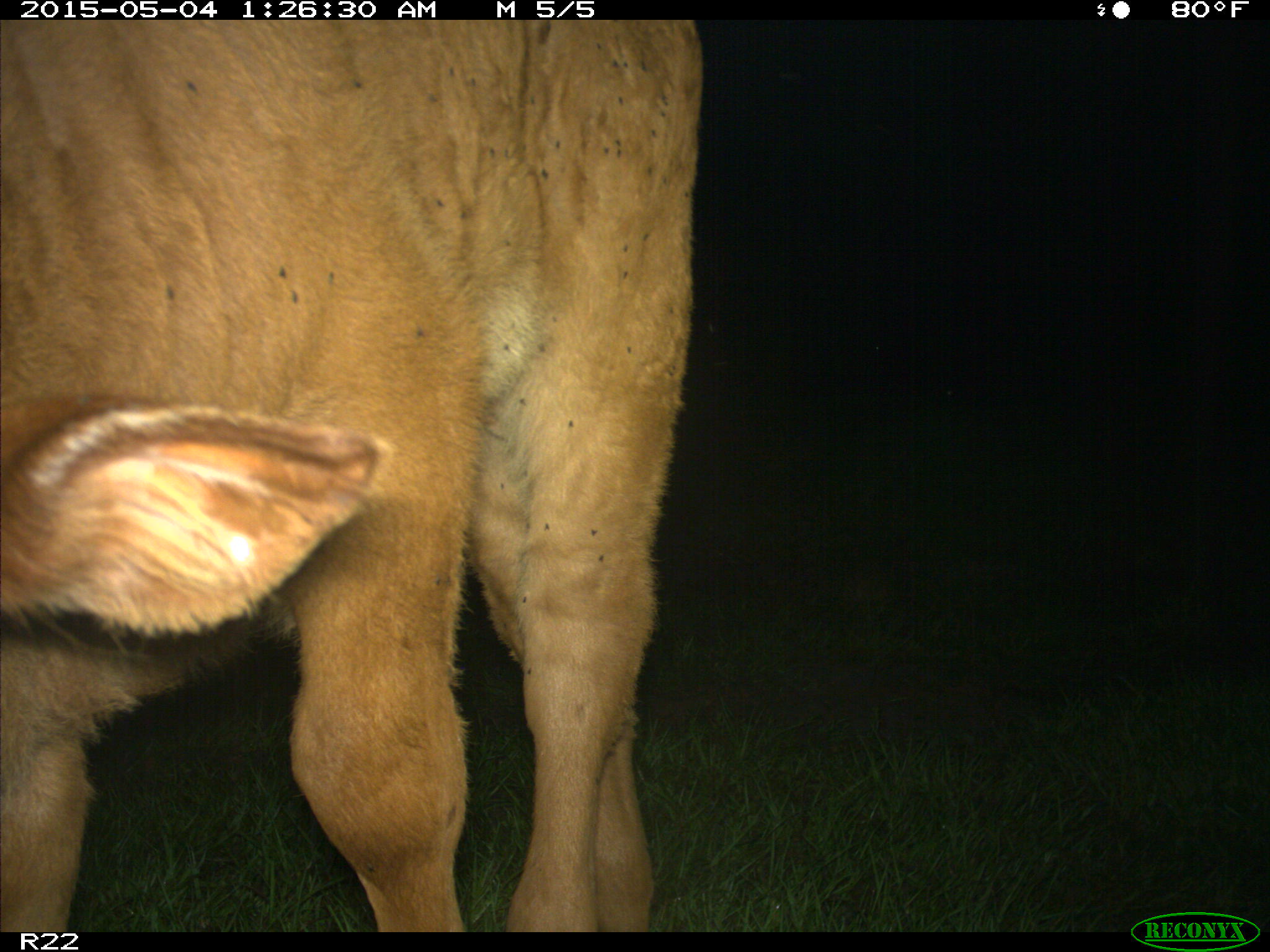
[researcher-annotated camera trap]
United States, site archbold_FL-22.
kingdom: Animalia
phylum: Chordata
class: Mammalia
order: Artiodactyla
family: Bovidae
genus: Bos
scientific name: Bos taurus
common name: domestic cow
Bos taurus (domestic cow).